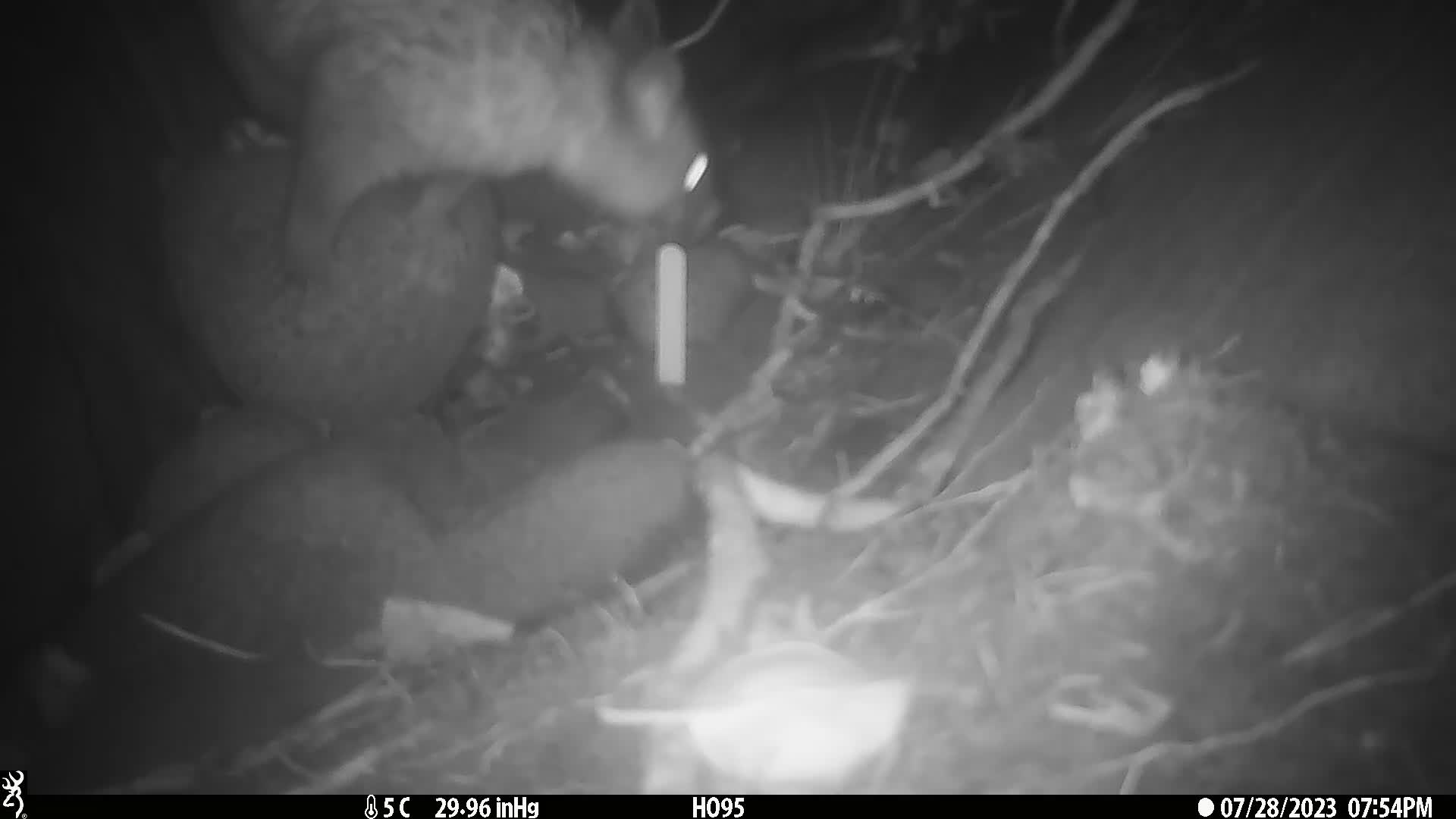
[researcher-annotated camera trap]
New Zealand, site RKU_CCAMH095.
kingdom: Animalia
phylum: Chordata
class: Mammalia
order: Diprotodontia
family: Phalangeridae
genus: Trichosurus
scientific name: Trichosurus vulpecula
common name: common brushtail possum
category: possum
Possum (common brushtail possum) (Trichosurus vulpecula).